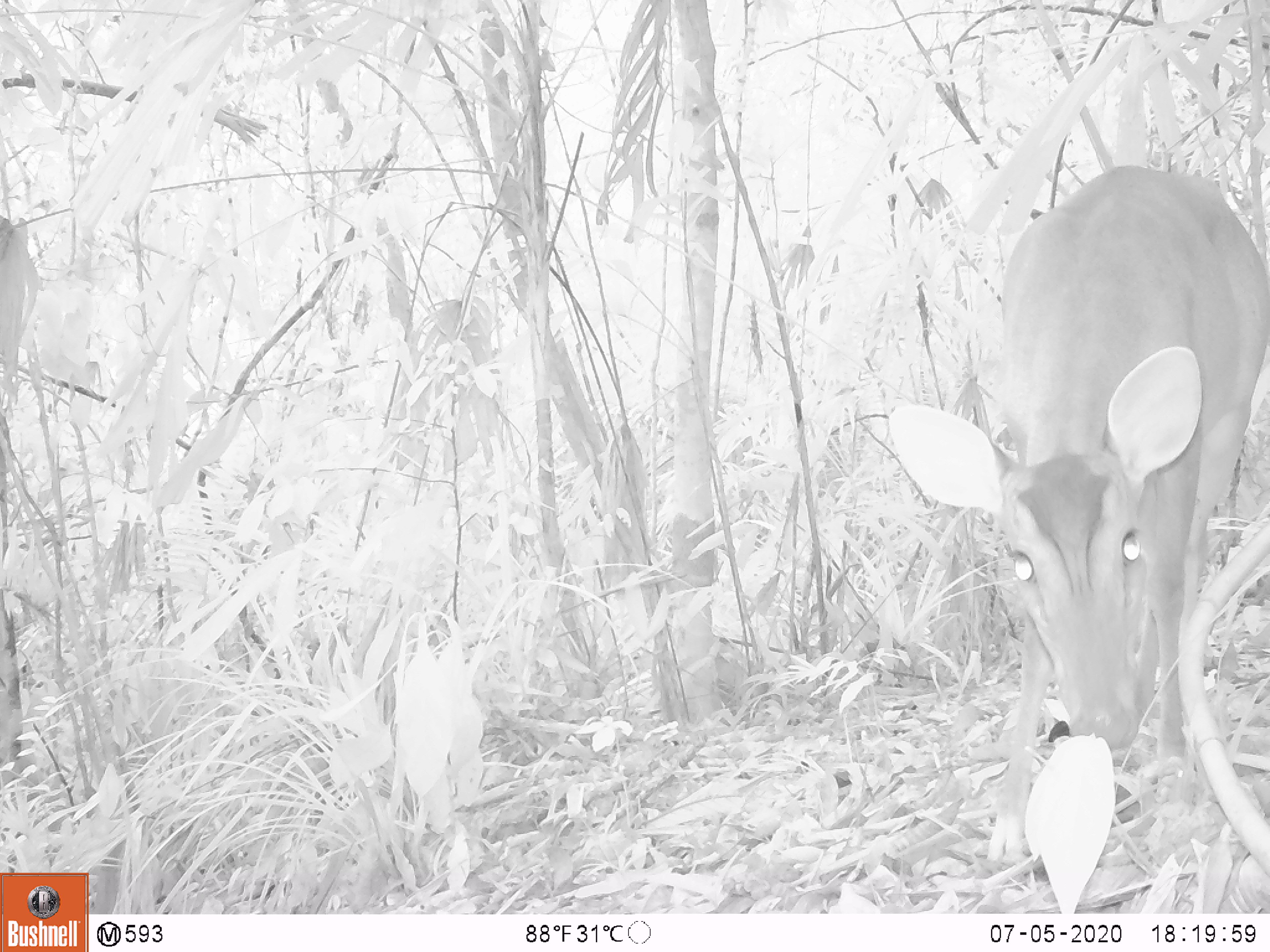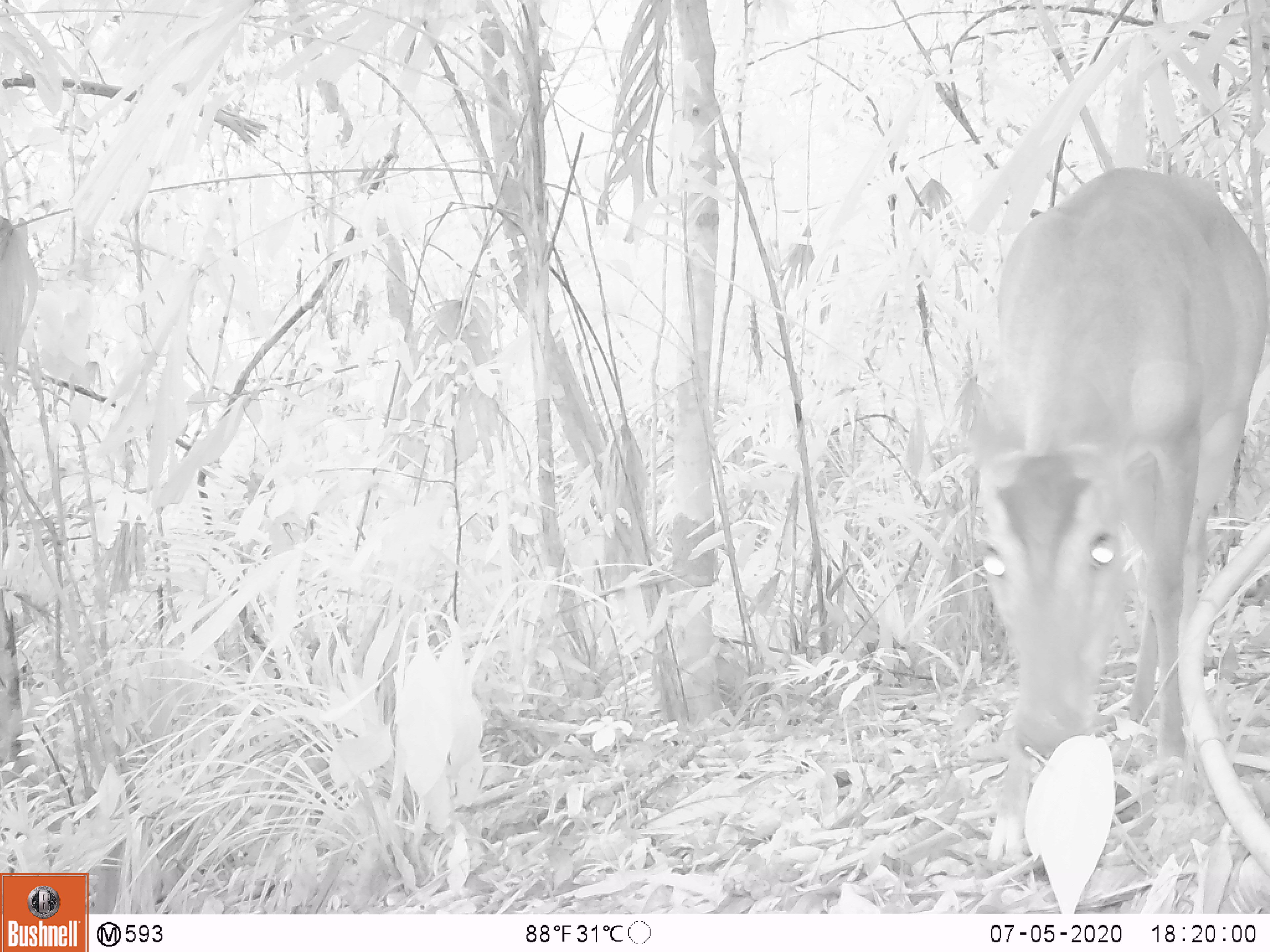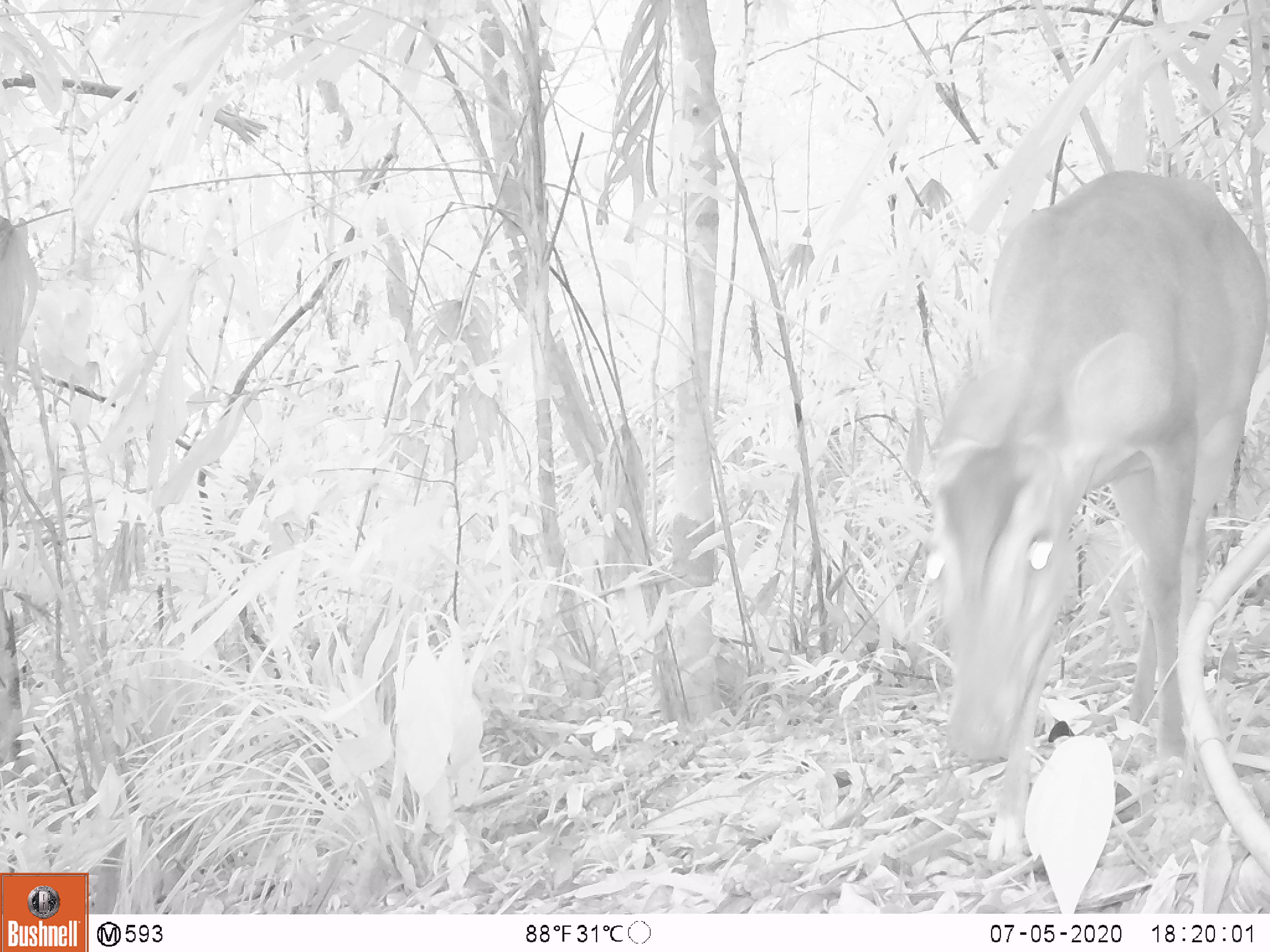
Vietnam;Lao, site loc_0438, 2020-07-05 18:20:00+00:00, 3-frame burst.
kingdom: Animalia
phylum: Chordata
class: Mammalia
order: Artiodactyla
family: Cervidae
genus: Muntiacus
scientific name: Muntiacus vuquangensis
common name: large-antlered muntjac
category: large antlered muntjac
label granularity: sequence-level